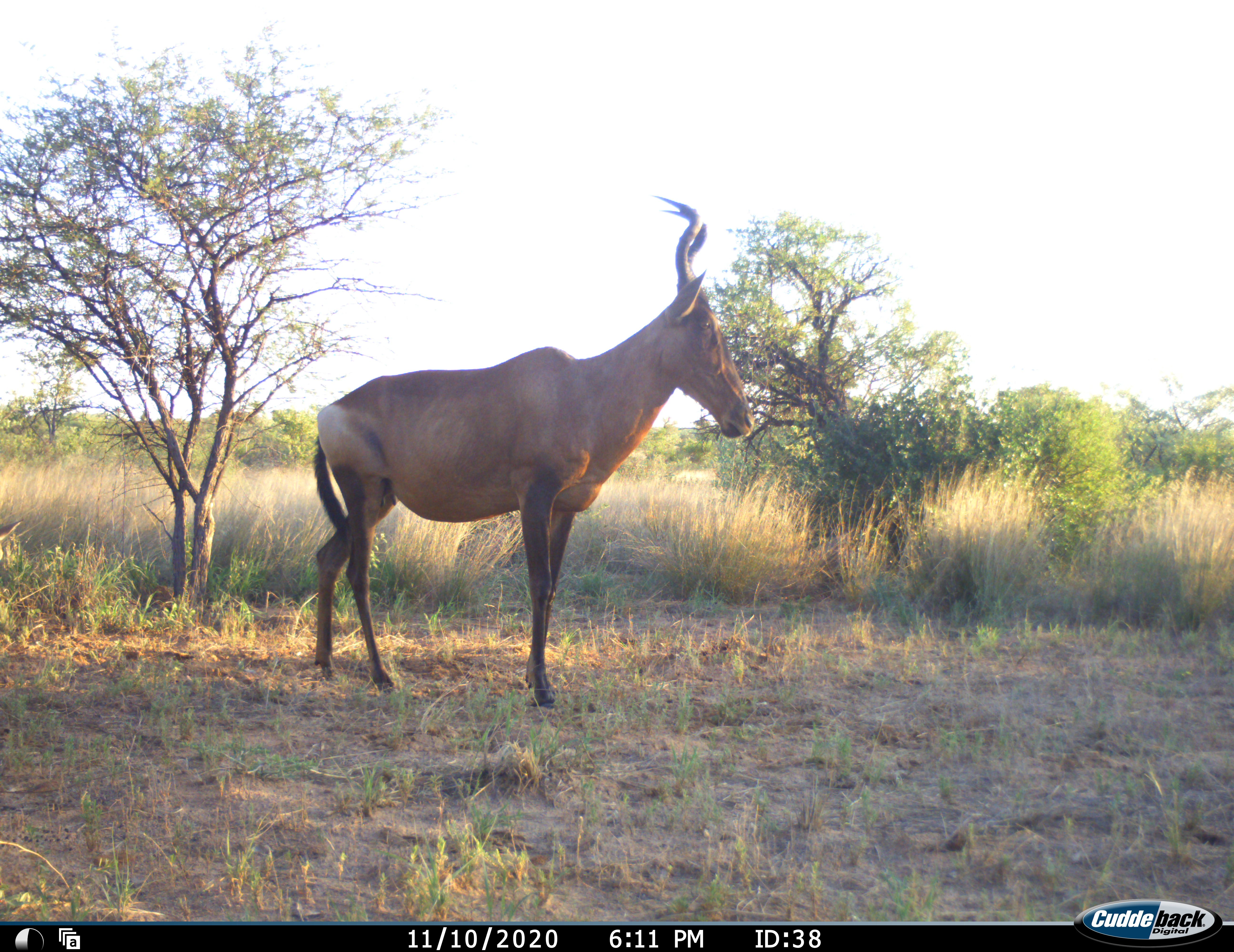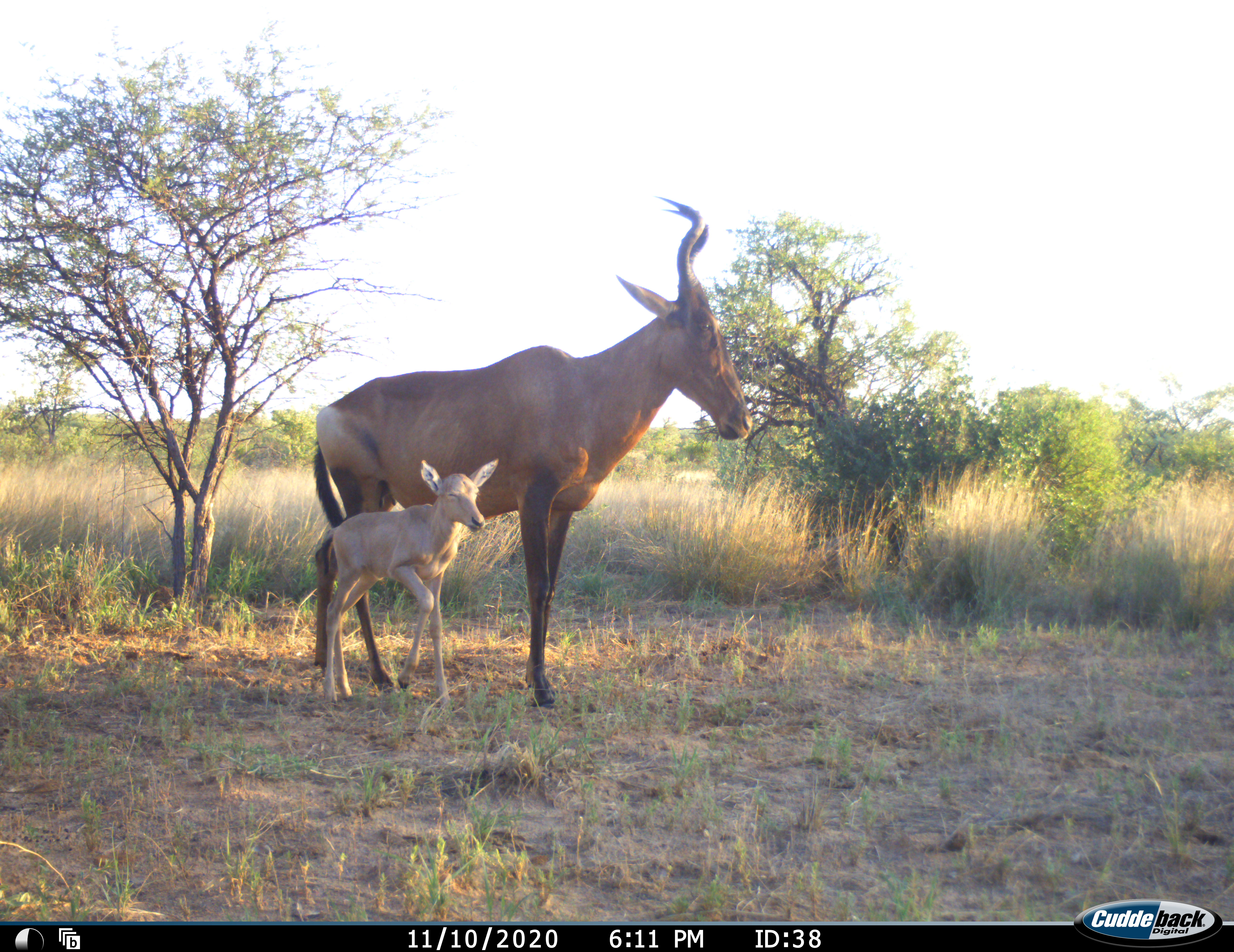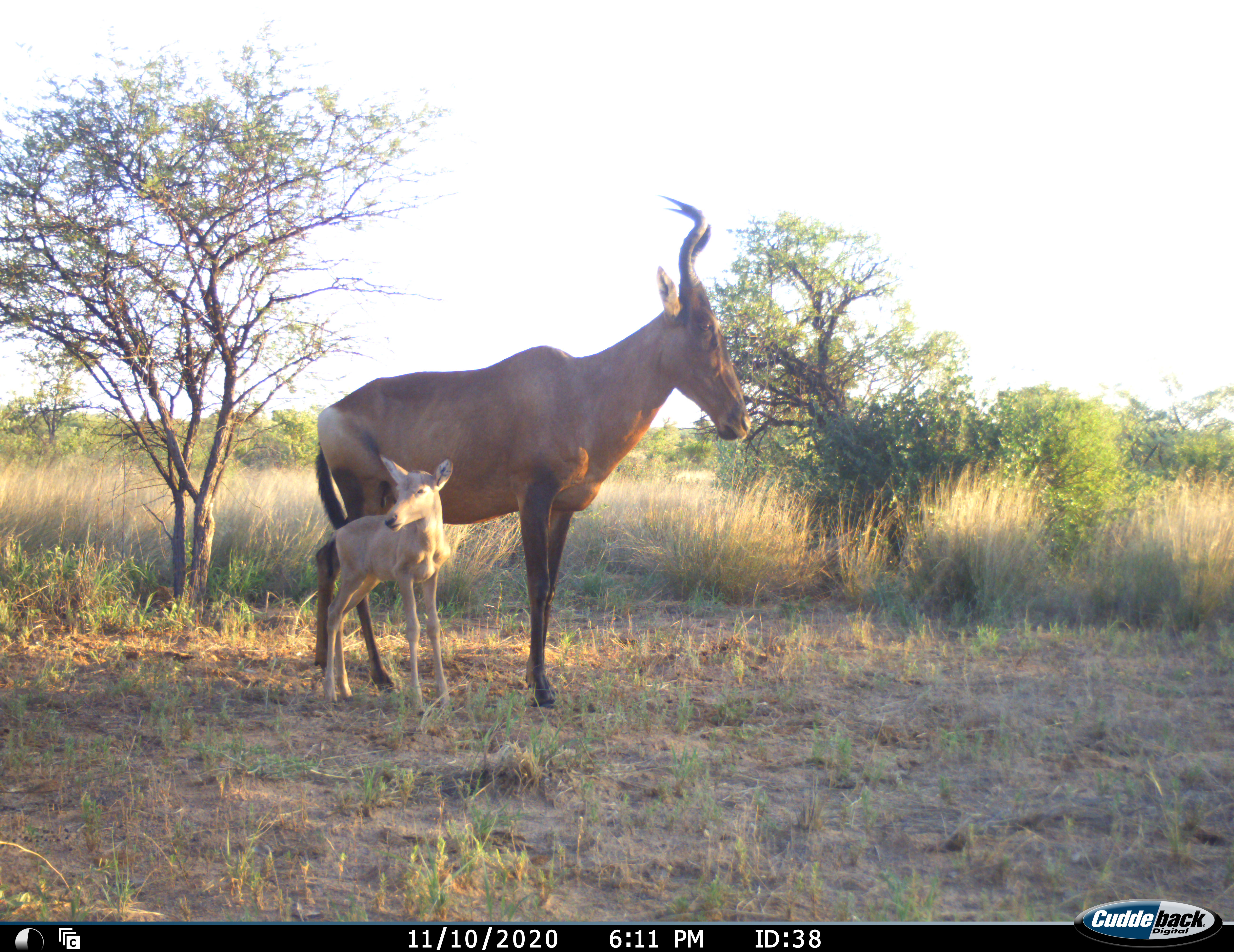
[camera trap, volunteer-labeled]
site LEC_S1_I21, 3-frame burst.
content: unidentified animal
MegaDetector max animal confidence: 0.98